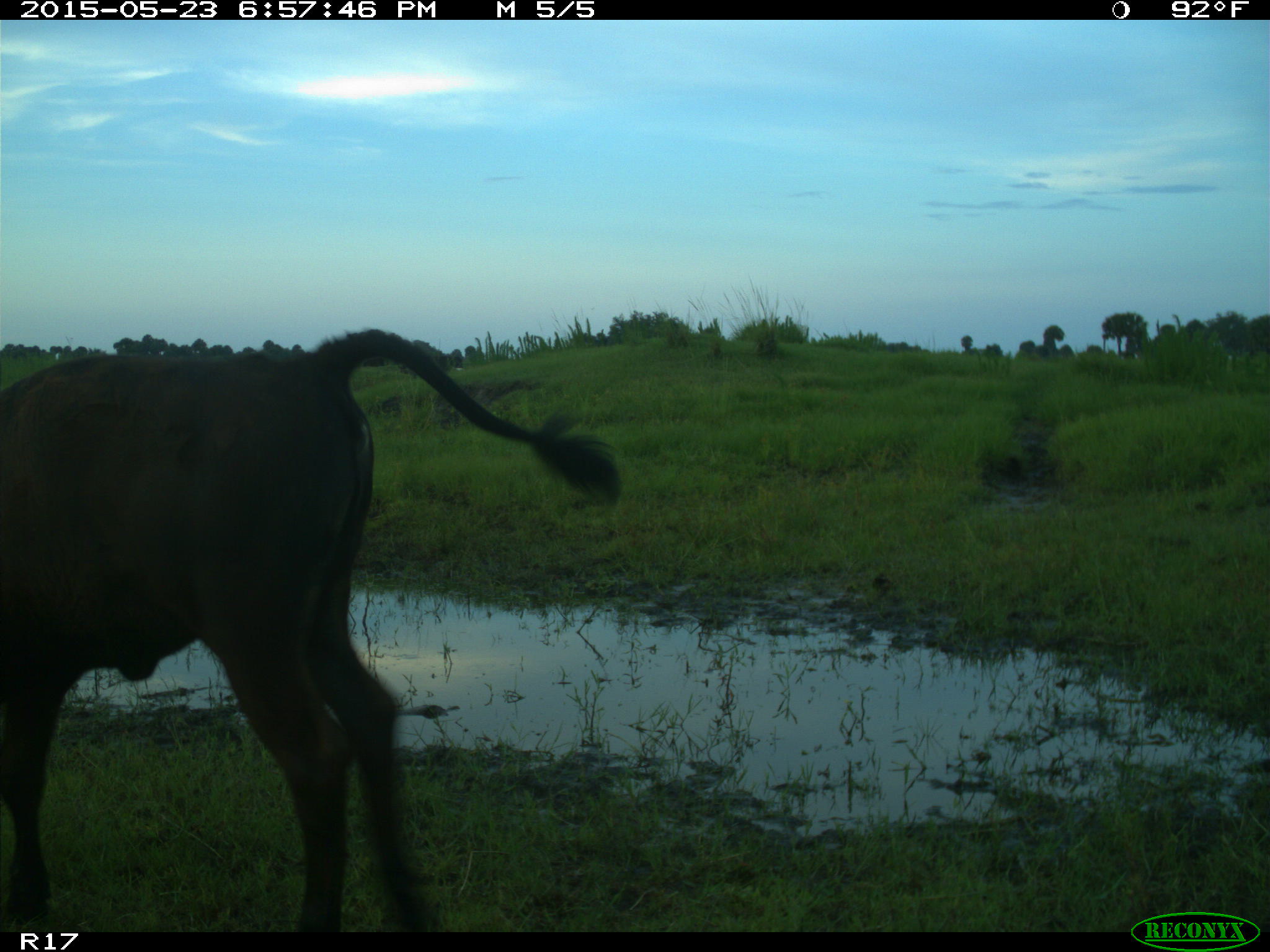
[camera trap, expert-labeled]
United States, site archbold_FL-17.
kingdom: Animalia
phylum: Chordata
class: Mammalia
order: Artiodactyla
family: Bovidae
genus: Bos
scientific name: Bos taurus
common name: domestic cow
Bos taurus (domestic cow).